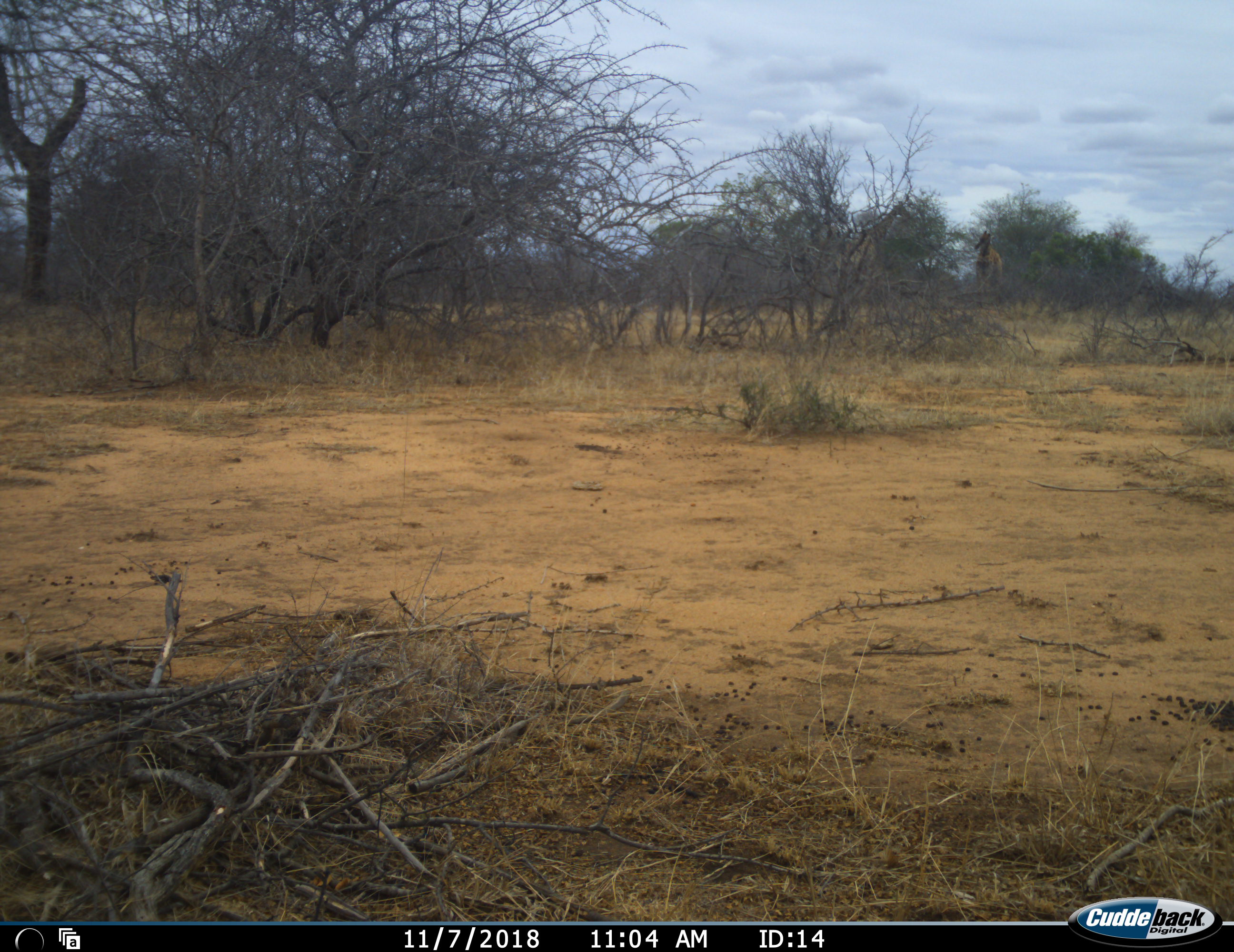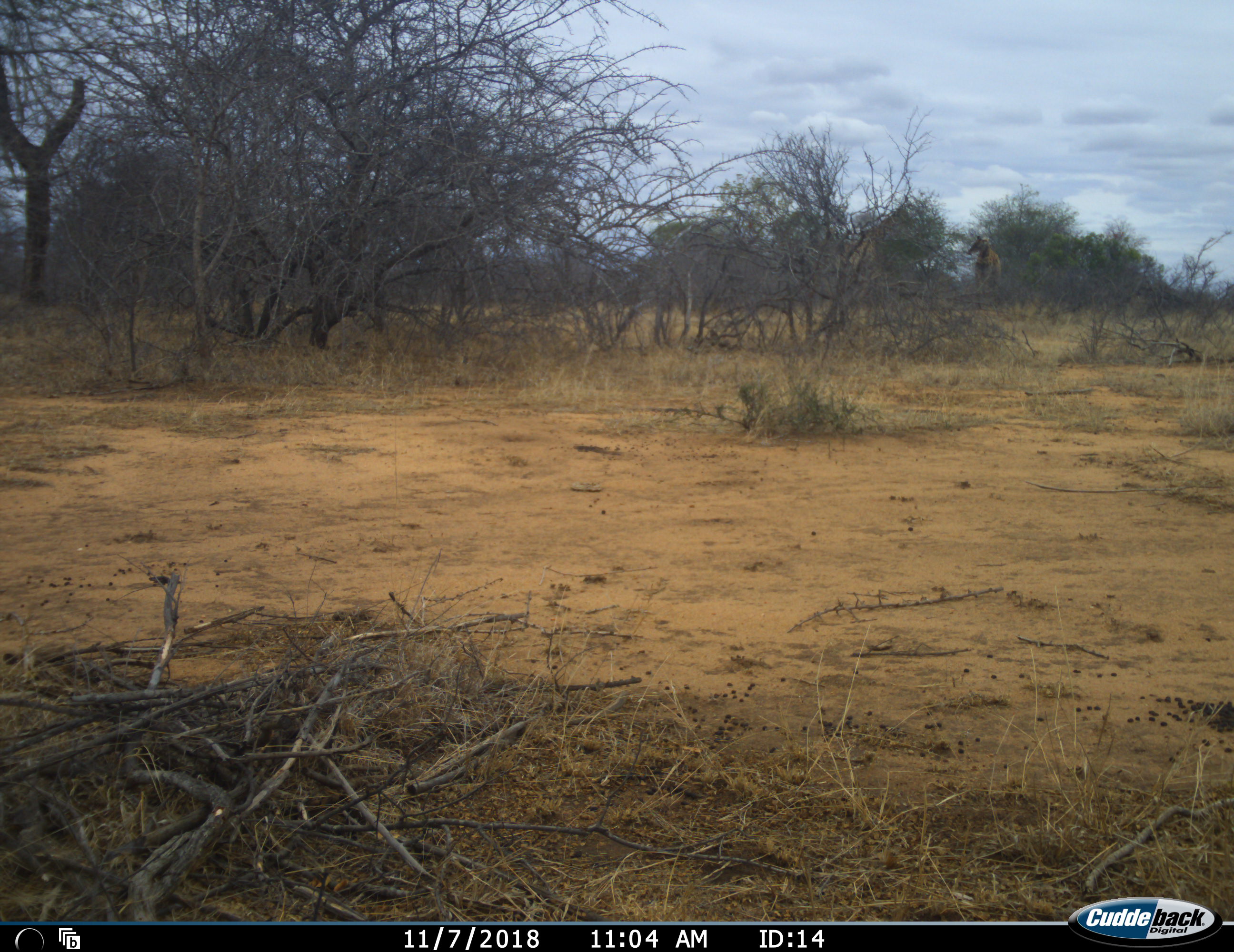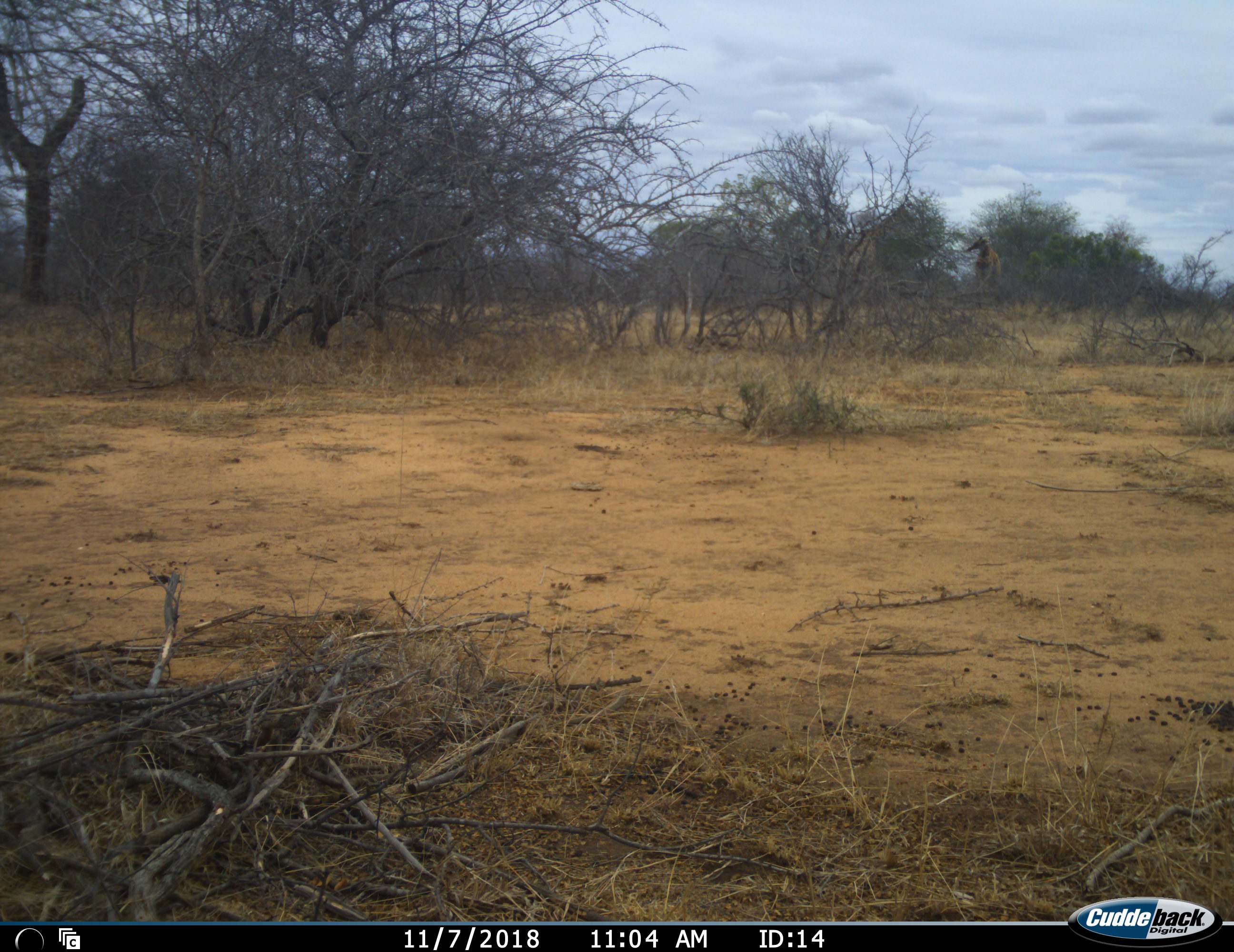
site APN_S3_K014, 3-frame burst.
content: unidentified animal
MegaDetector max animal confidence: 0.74